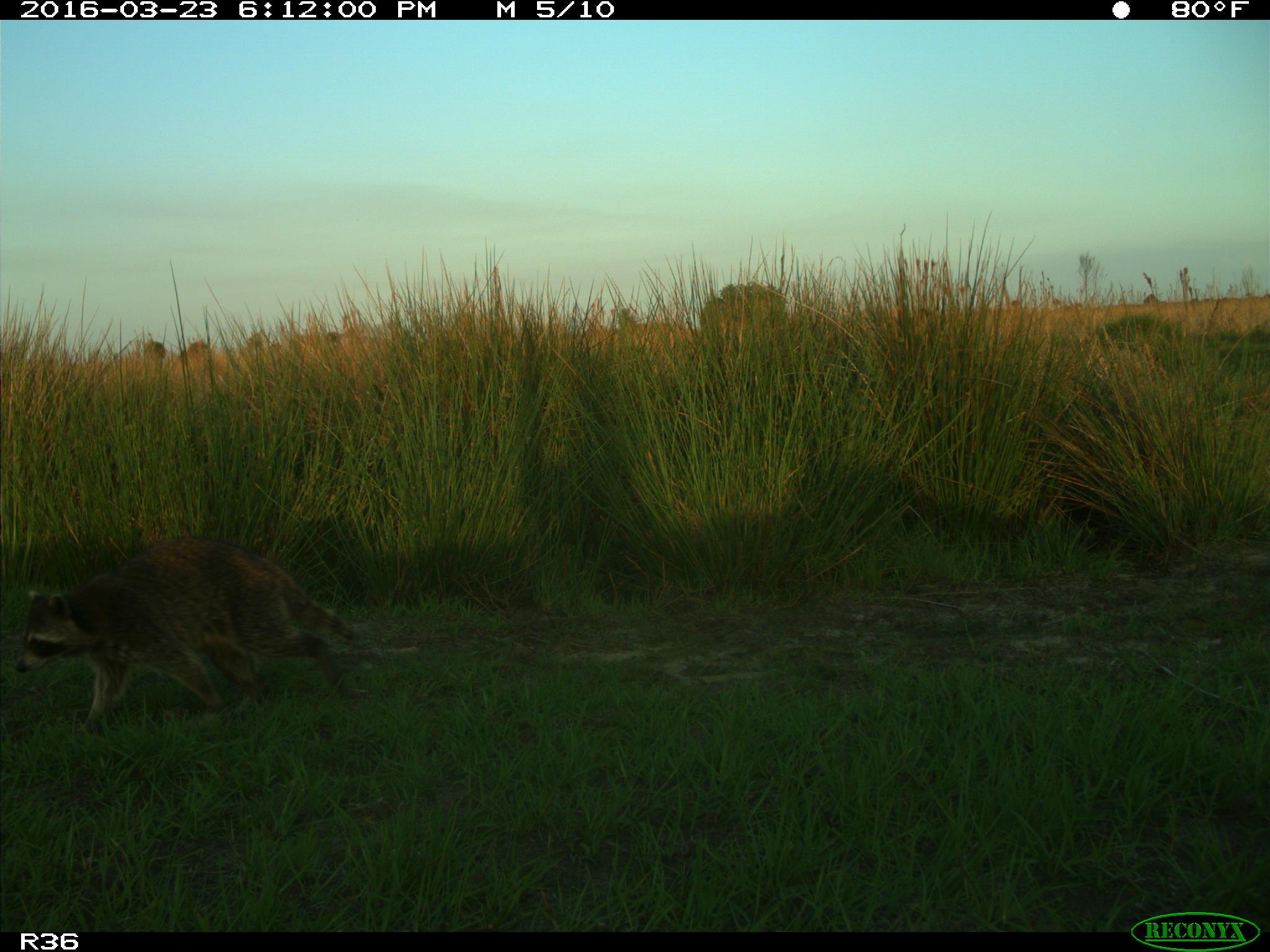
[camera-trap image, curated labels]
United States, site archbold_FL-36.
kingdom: Animalia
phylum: Chordata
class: Mammalia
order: Carnivora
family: Procyonidae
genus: Procyon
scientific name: Procyon lotor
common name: common raccoon